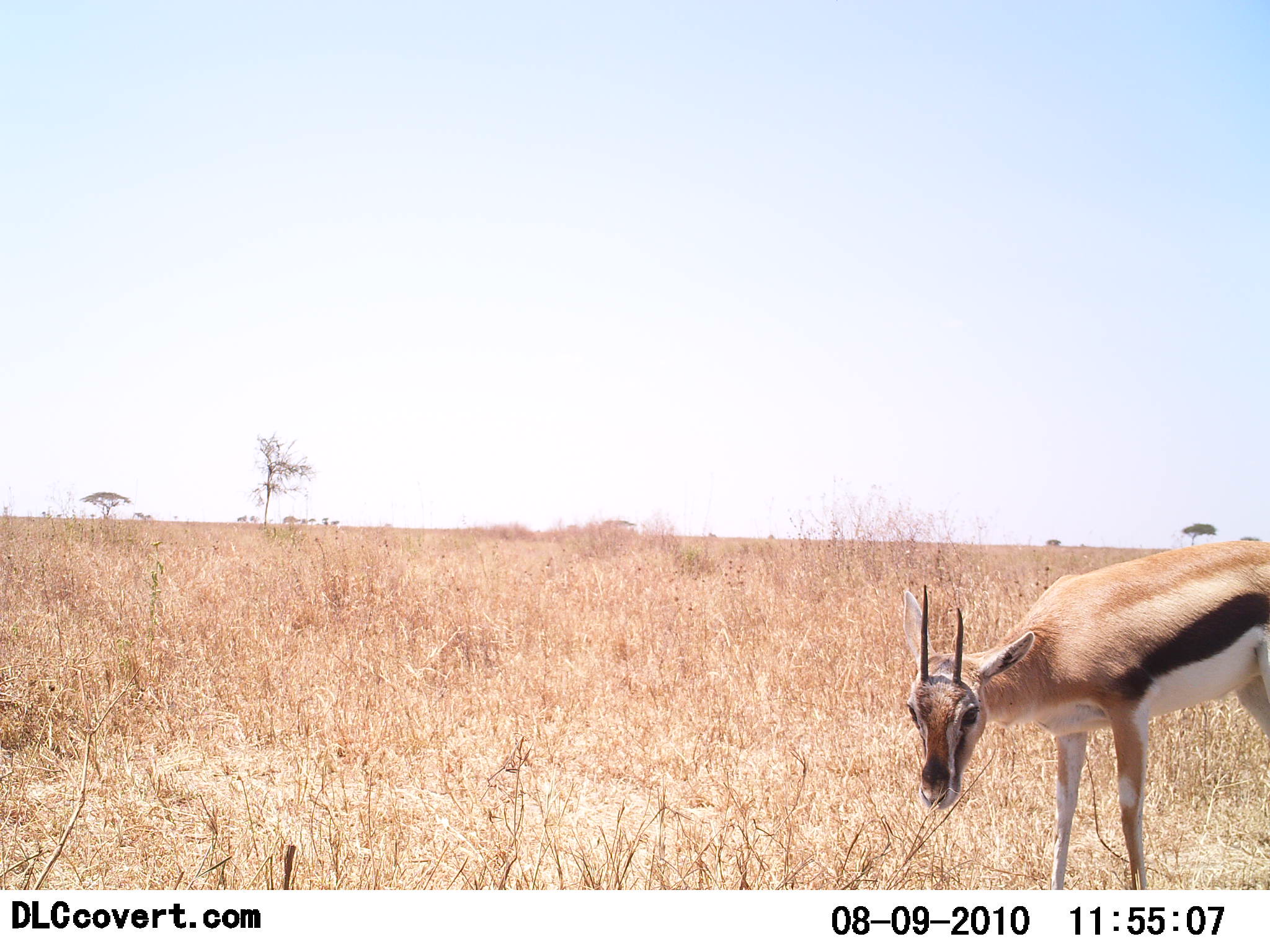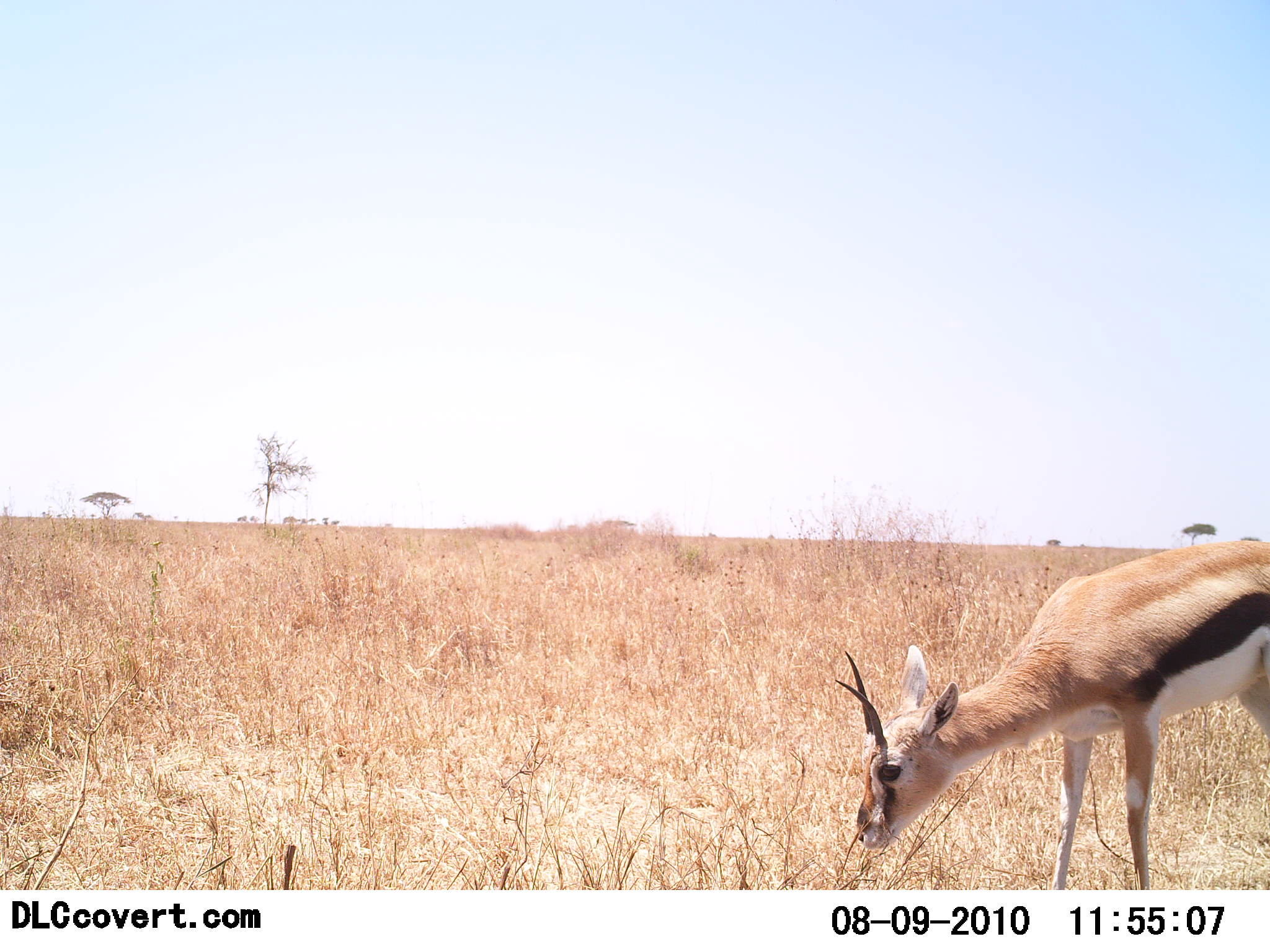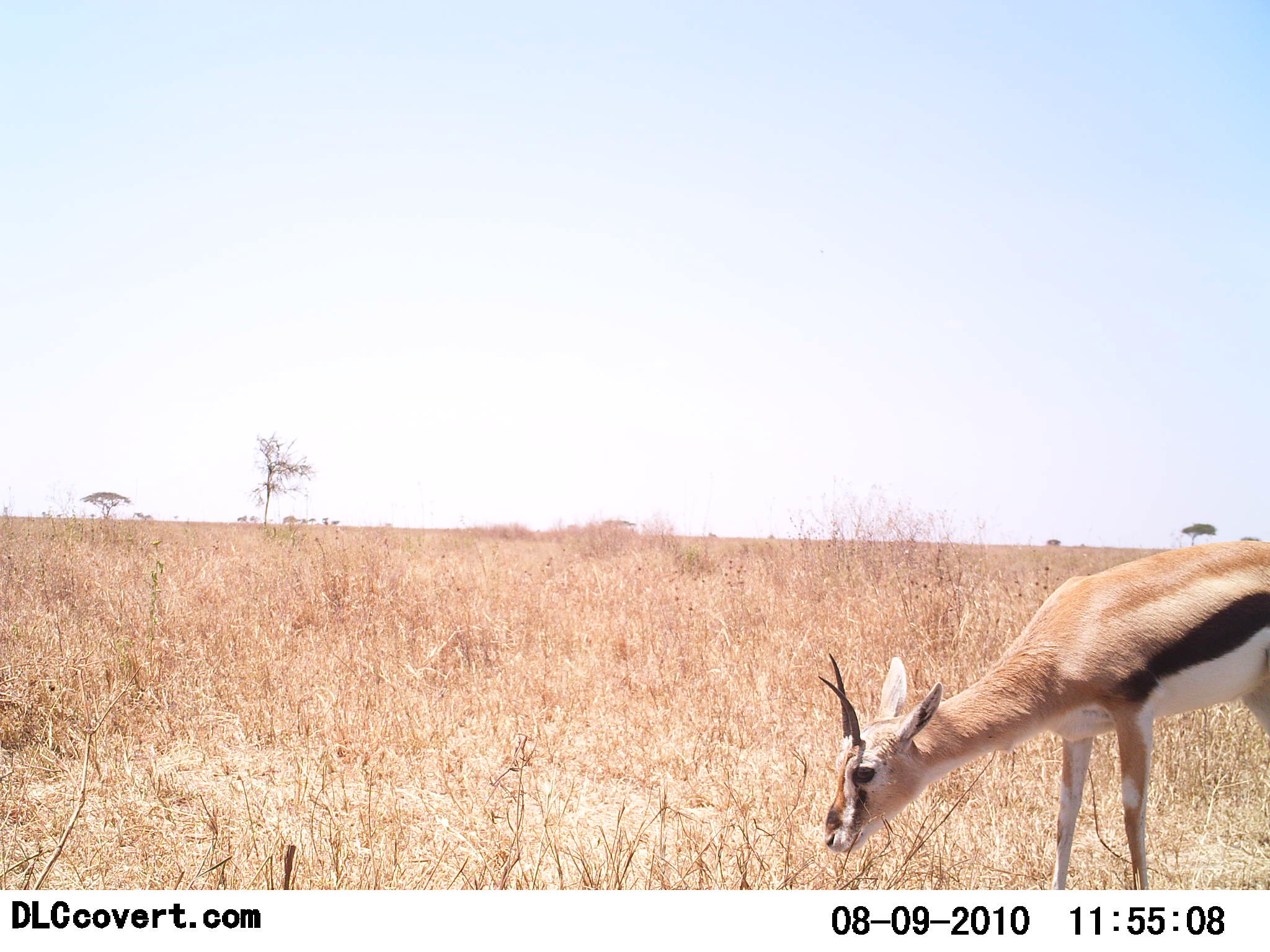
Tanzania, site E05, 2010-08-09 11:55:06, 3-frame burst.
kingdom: Animalia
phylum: Chordata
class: Mammalia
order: Artiodactyla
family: Bovidae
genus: Eudorcas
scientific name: Eudorcas thomsonii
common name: thomson's gazelle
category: gazellethomsons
Gazellethomsons (thomson's gazelle) (Eudorcas thomsonii), count 1. Behavior (volunteer vote fractions): standing 38%, resting 0%, moving 0%, interacting 5%. Young present (vote fraction): 0%. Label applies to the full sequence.